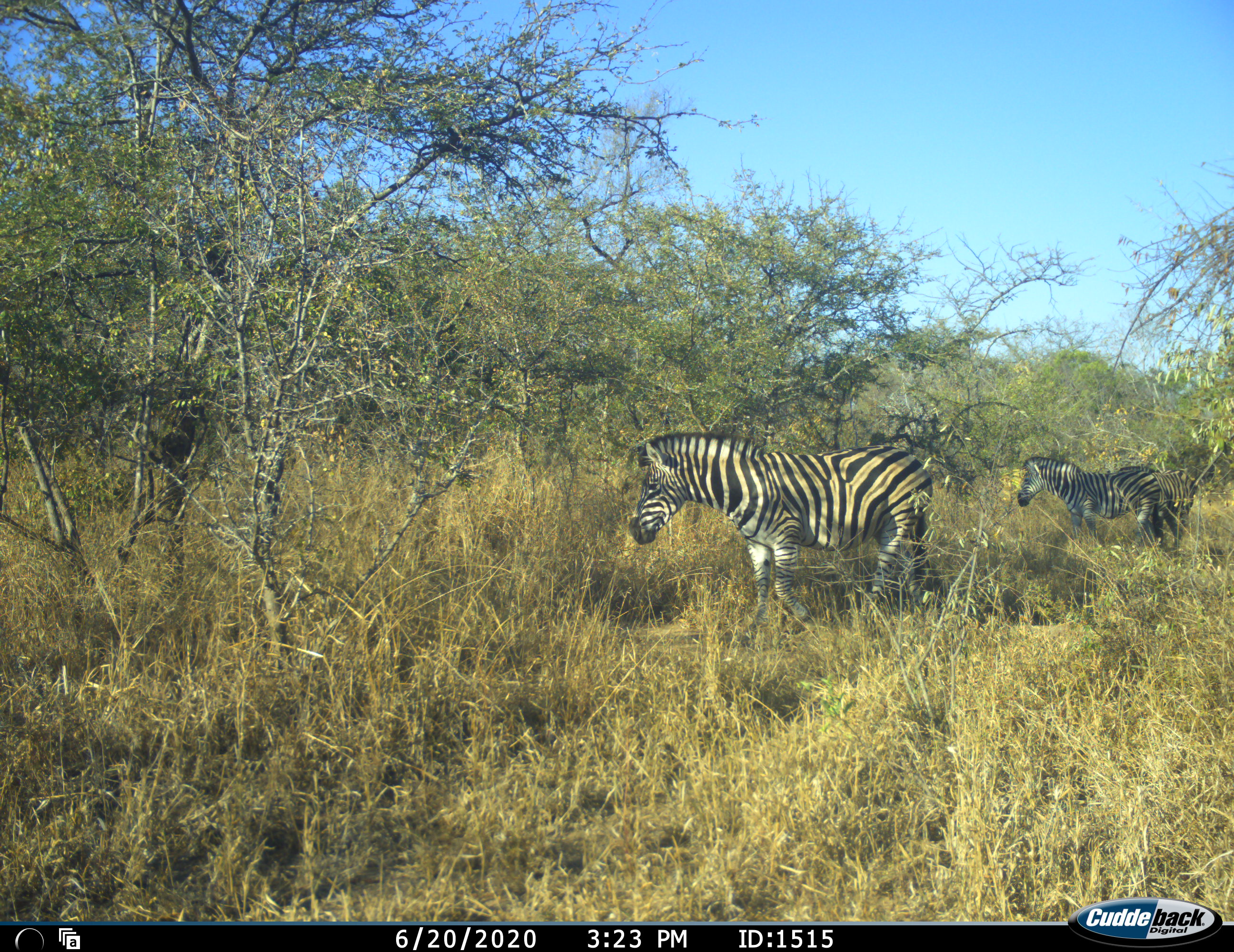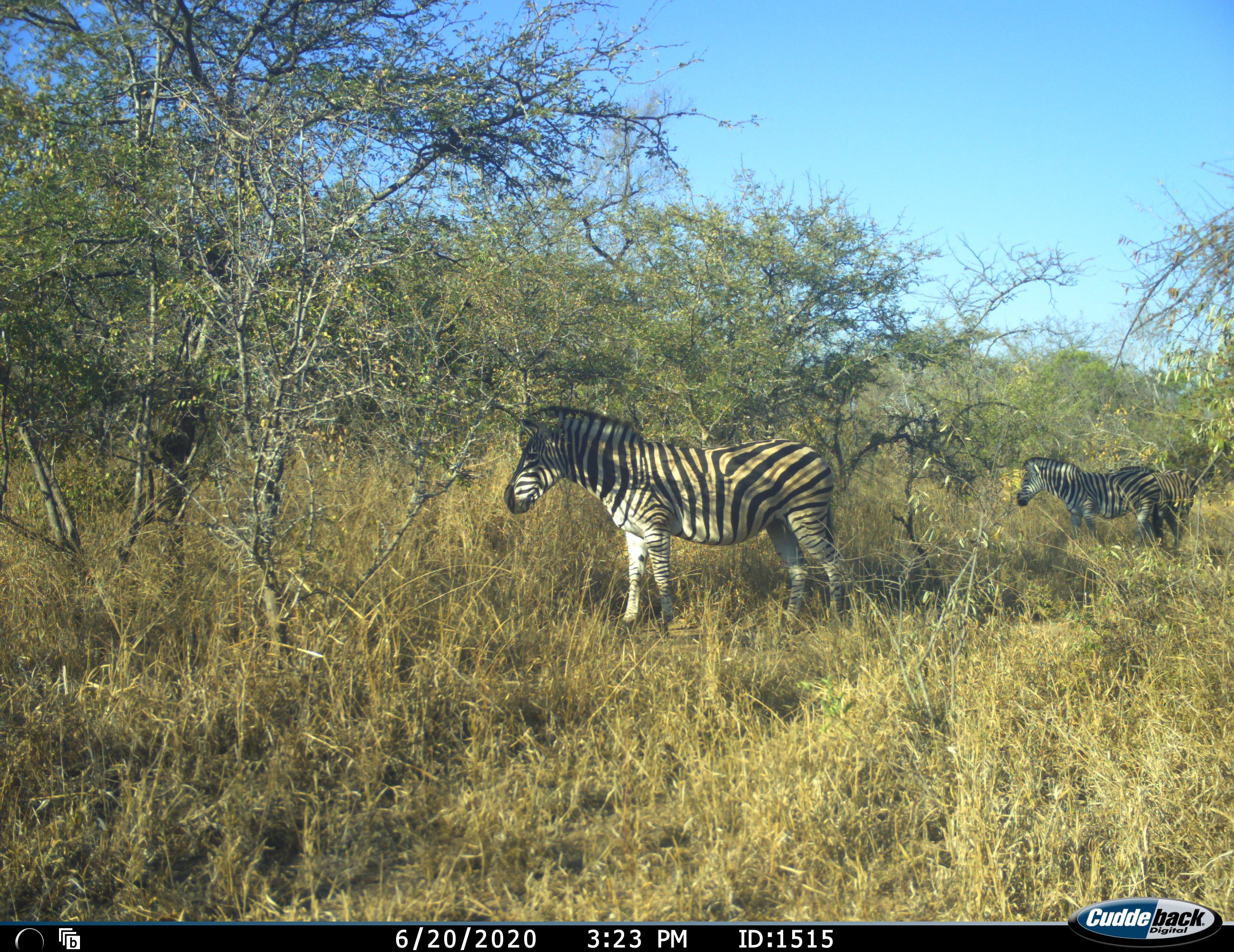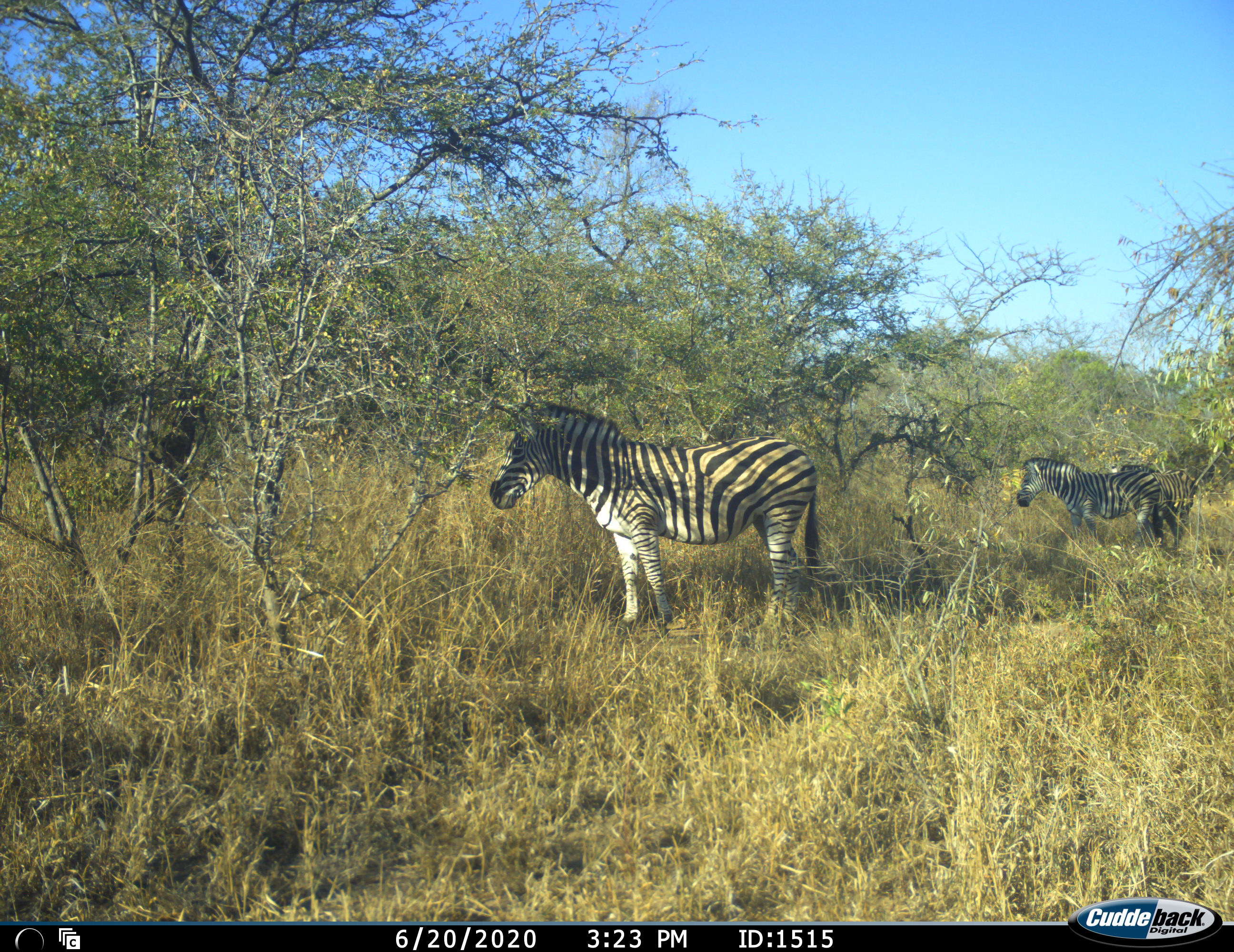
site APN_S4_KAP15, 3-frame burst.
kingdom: Animalia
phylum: Chordata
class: Mammalia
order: Perissodactyla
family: Equidae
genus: Equus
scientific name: Equus quagga burchellii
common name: burchell's zebra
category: zebraburchells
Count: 3.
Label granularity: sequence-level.